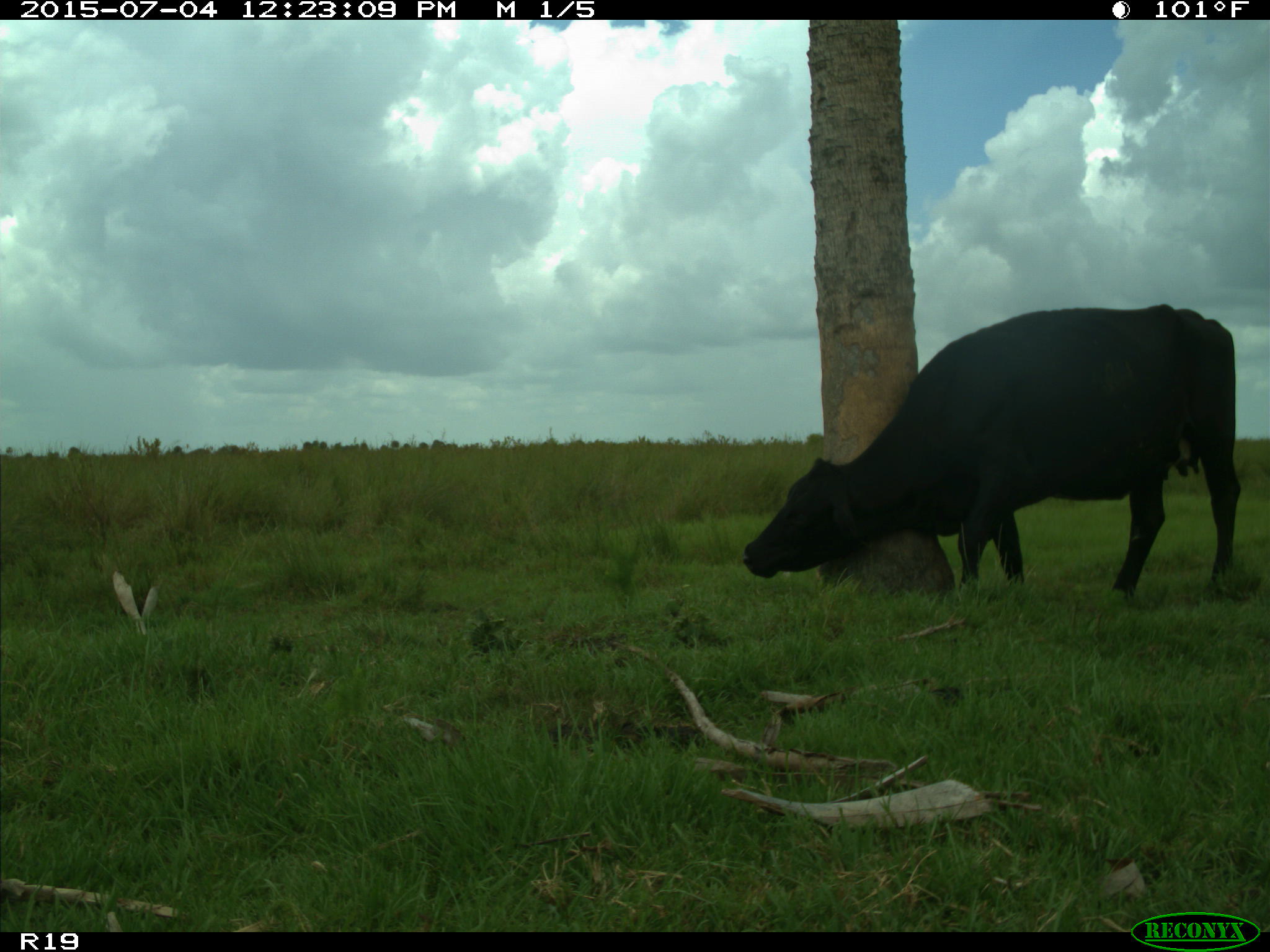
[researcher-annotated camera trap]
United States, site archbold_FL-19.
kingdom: Animalia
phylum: Chordata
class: Mammalia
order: Artiodactyla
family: Bovidae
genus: Bos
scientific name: Bos taurus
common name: domestic cow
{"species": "Bos taurus (domestic cow)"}